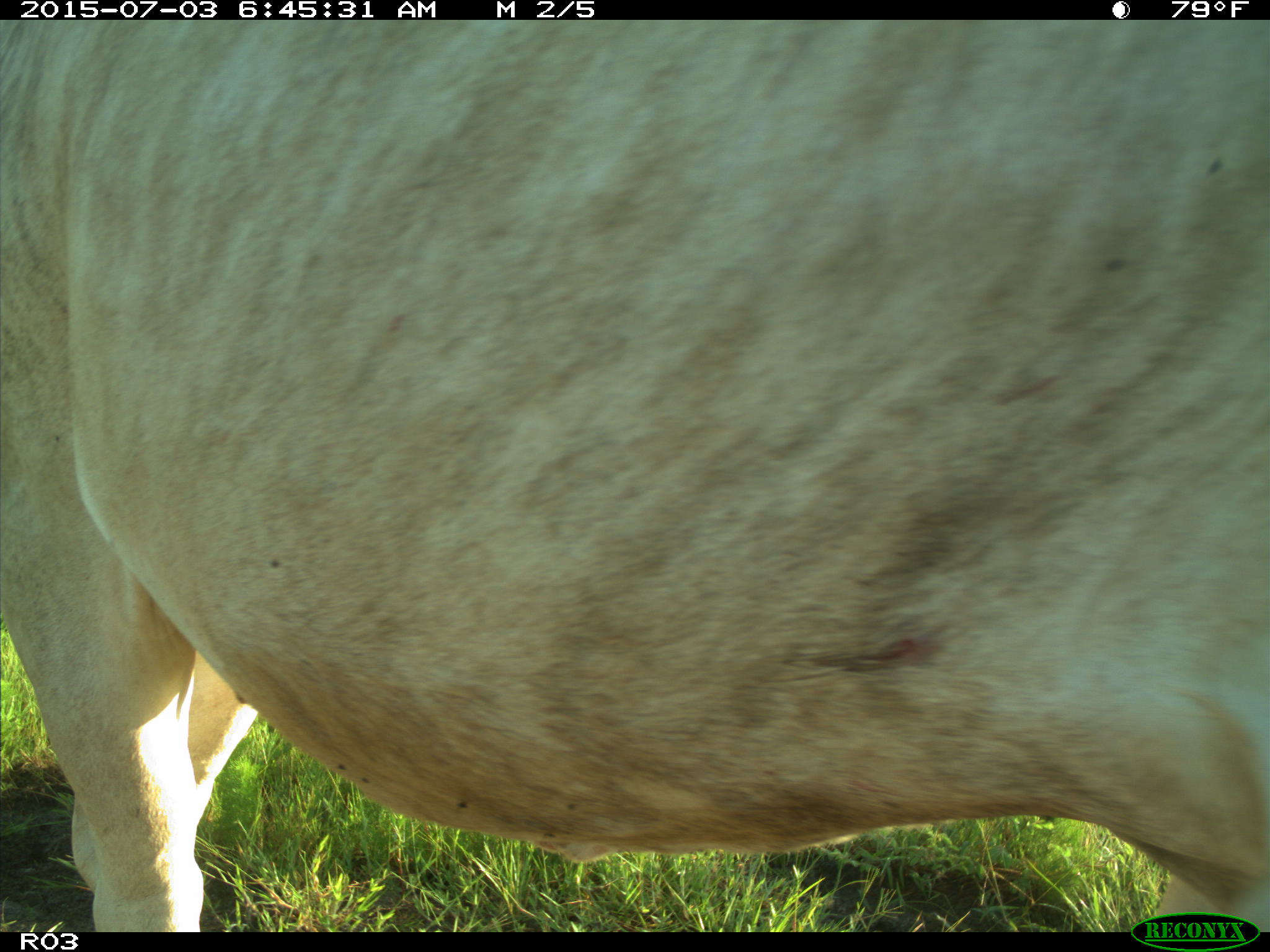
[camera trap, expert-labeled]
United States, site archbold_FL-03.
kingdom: Animalia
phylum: Chordata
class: Mammalia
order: Artiodactyla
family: Bovidae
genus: Bos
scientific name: Bos taurus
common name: domestic cow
Bos taurus (domestic cow).